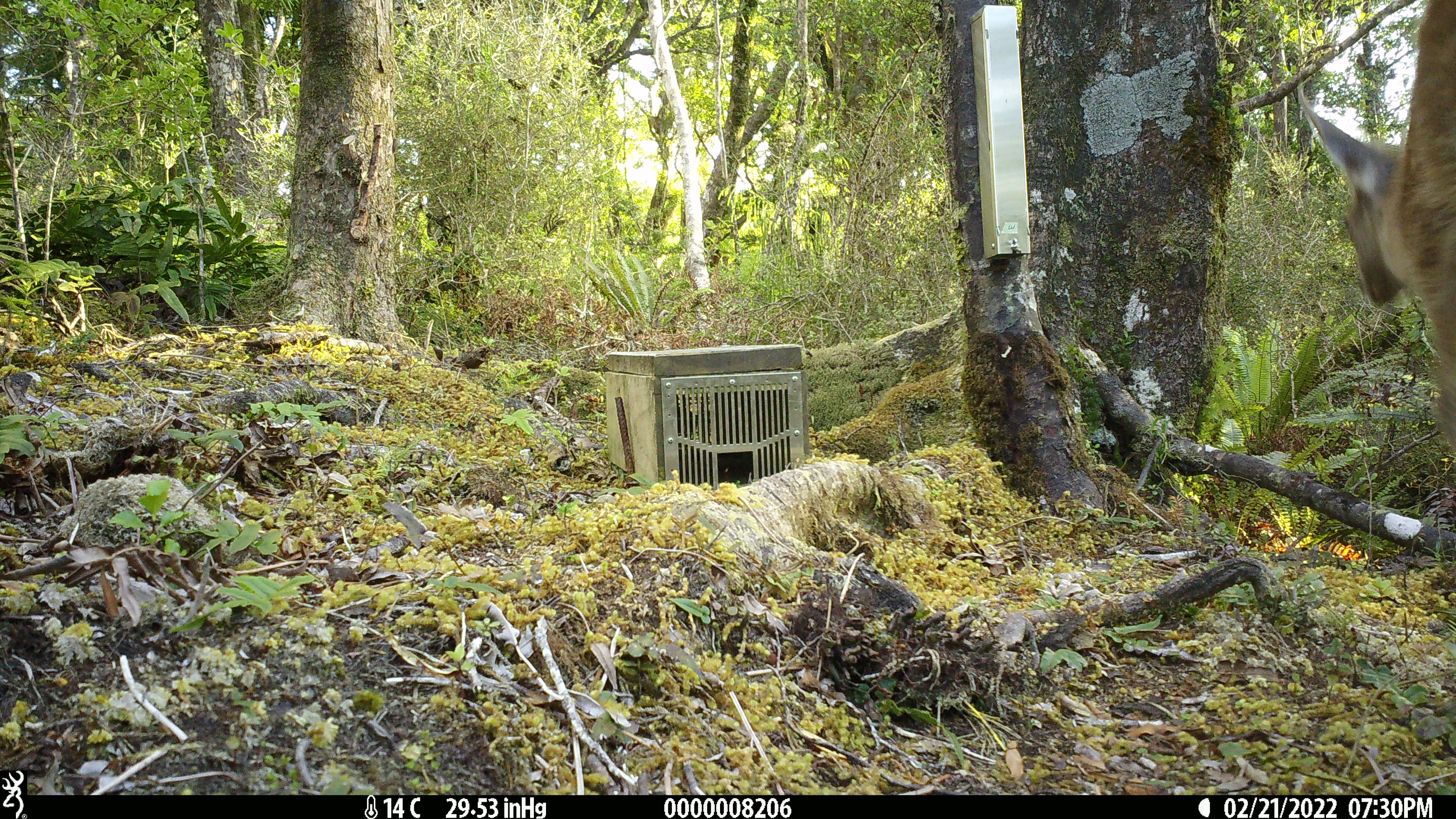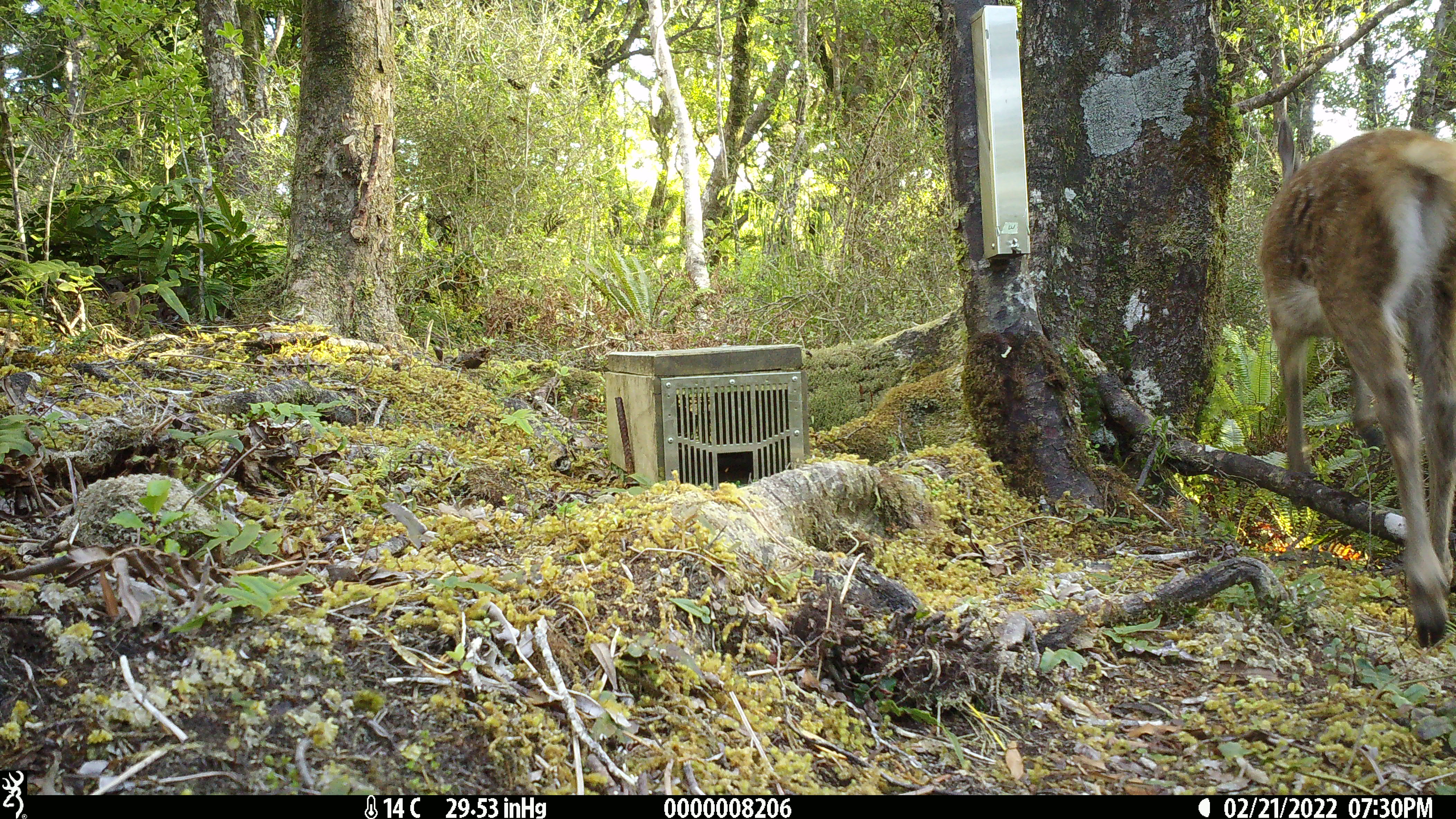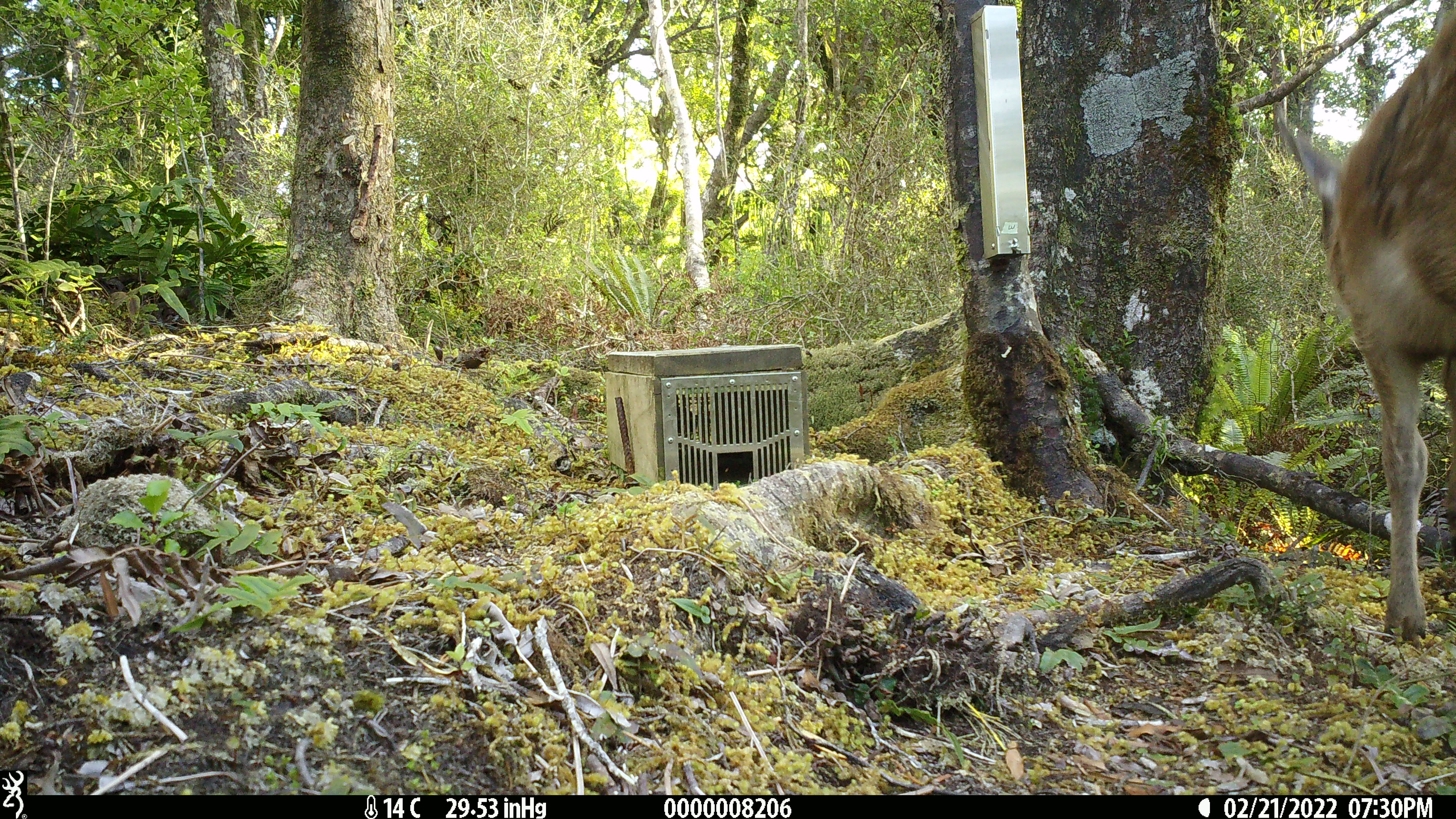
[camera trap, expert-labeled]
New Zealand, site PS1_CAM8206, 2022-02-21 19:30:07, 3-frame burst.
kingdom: Animalia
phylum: Chordata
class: Mammalia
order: Artiodactyla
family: Cervidae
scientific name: Cervidae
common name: deer